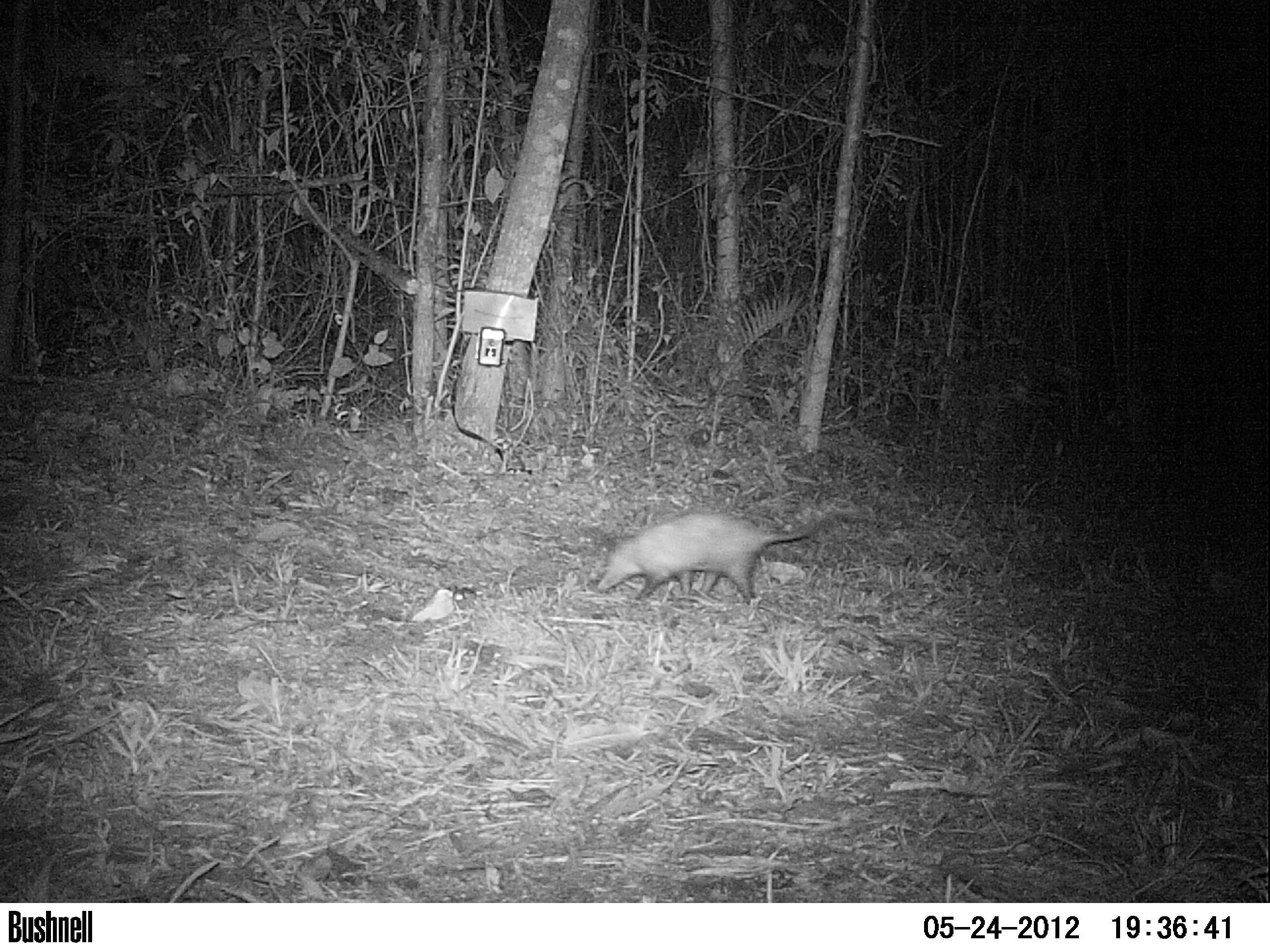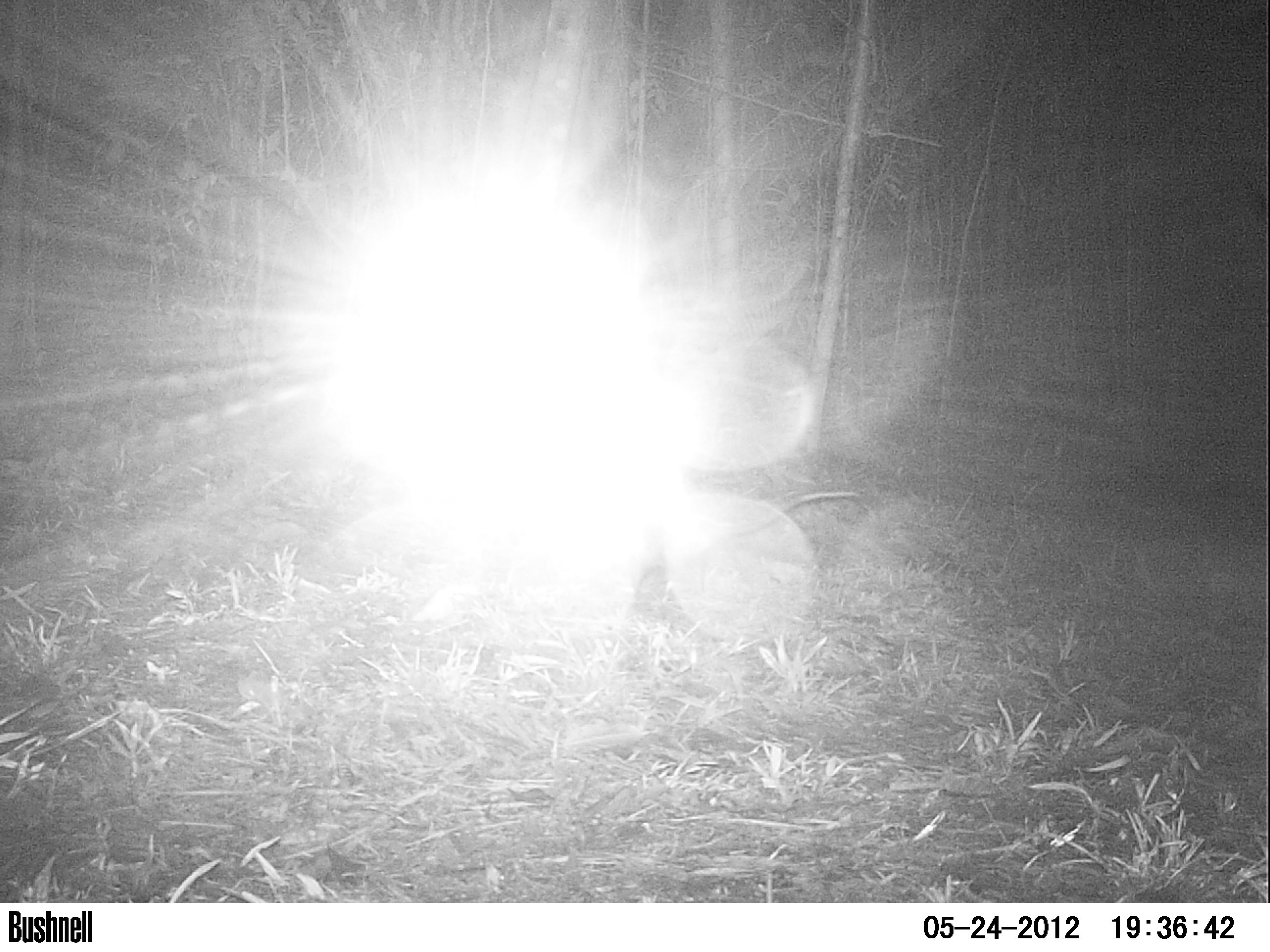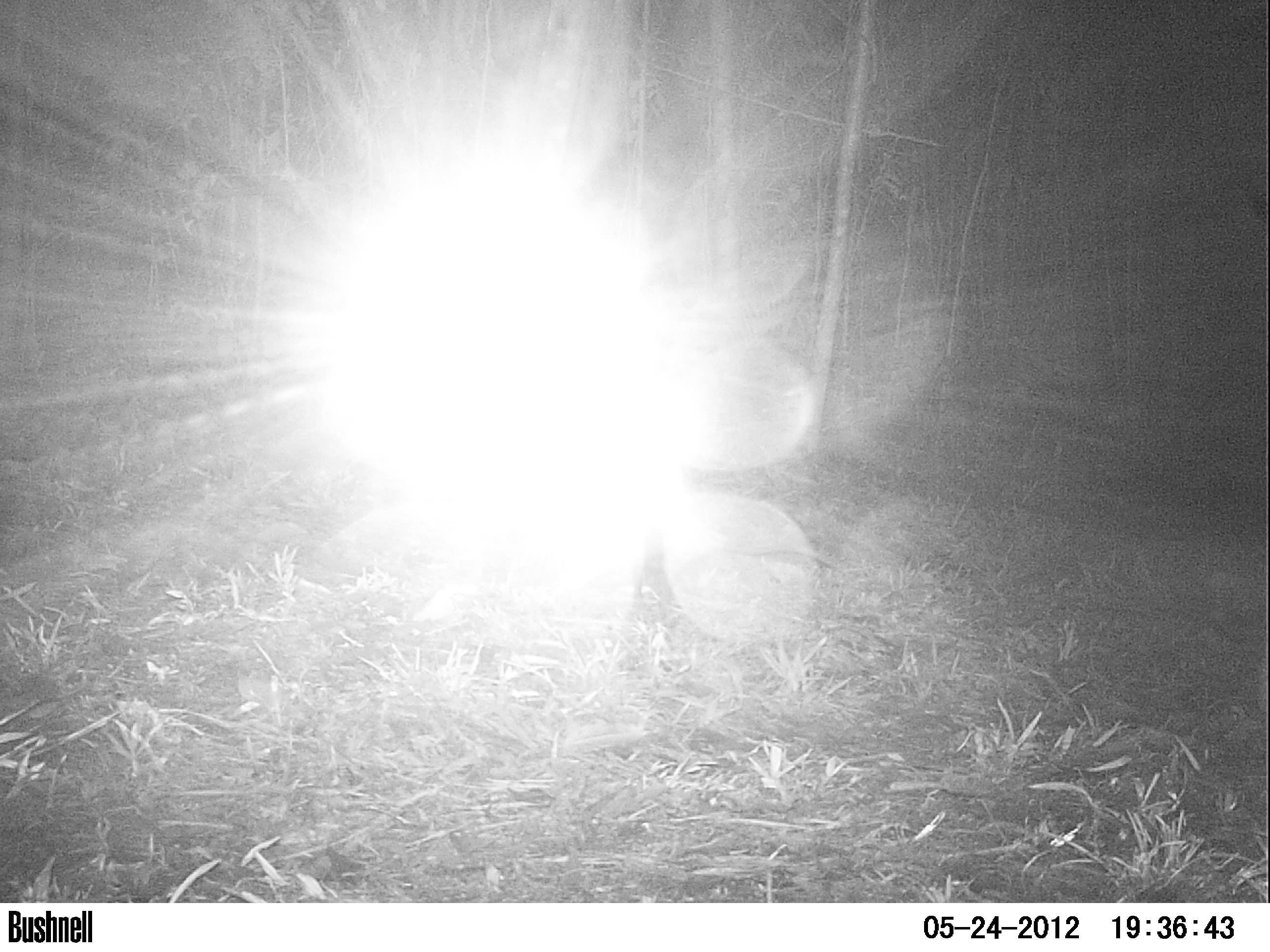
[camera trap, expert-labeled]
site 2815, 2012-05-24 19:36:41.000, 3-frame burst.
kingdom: Animalia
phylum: Chordata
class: Mammalia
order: Didelphimorphia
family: Didelphidae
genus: Didelphis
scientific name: Didelphis virginiana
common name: virginia opossum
Didelphis virginiana (virginia opossum), count 1, age adult.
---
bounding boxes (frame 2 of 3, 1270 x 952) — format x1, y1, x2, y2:
didelphis virginiana: 617, 490, 859, 613